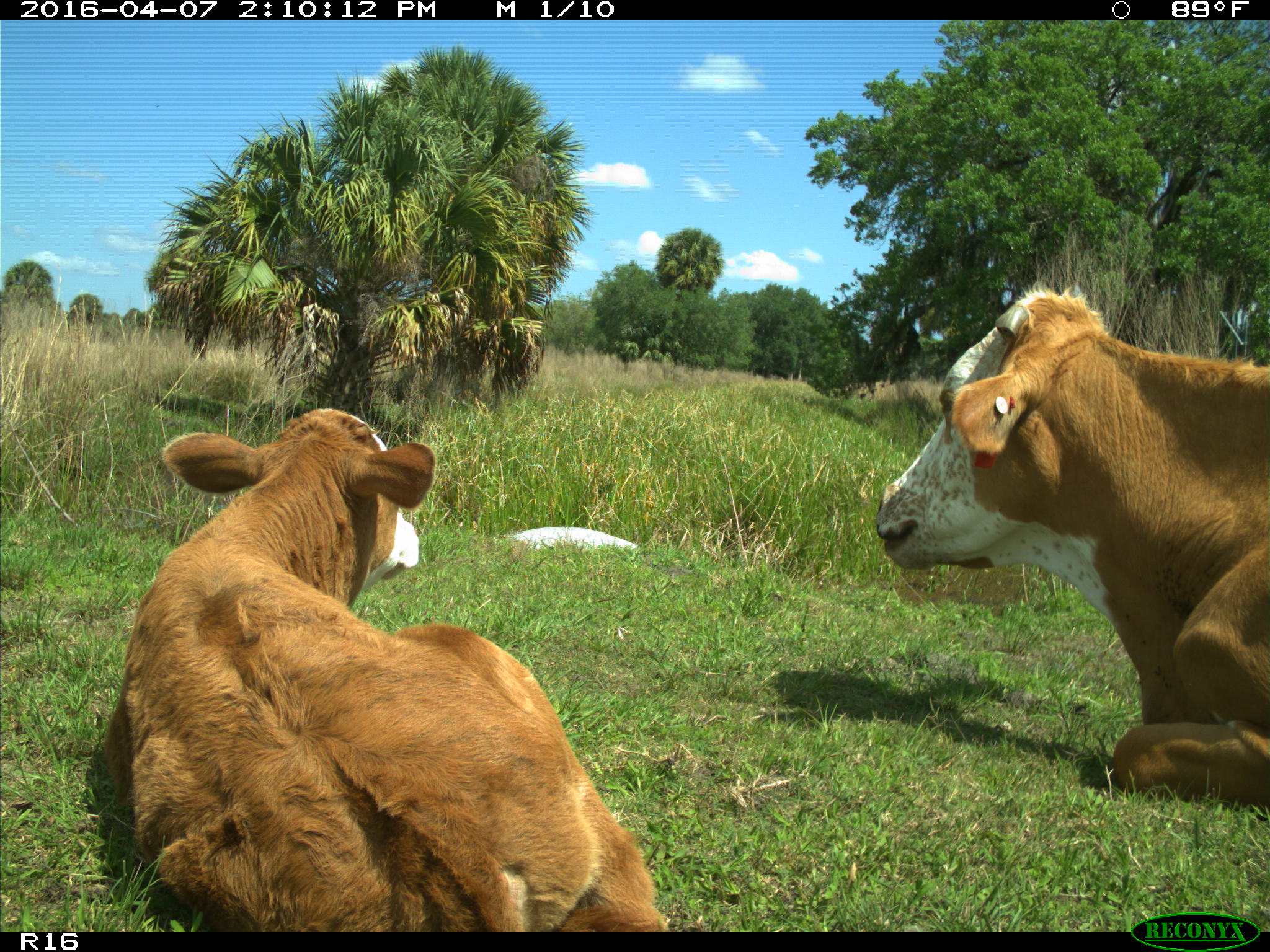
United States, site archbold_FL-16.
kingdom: Animalia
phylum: Chordata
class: Mammalia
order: Artiodactyla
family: Bovidae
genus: Bos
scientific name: Bos taurus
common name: domestic cow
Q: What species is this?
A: Bos taurus (domestic cow).